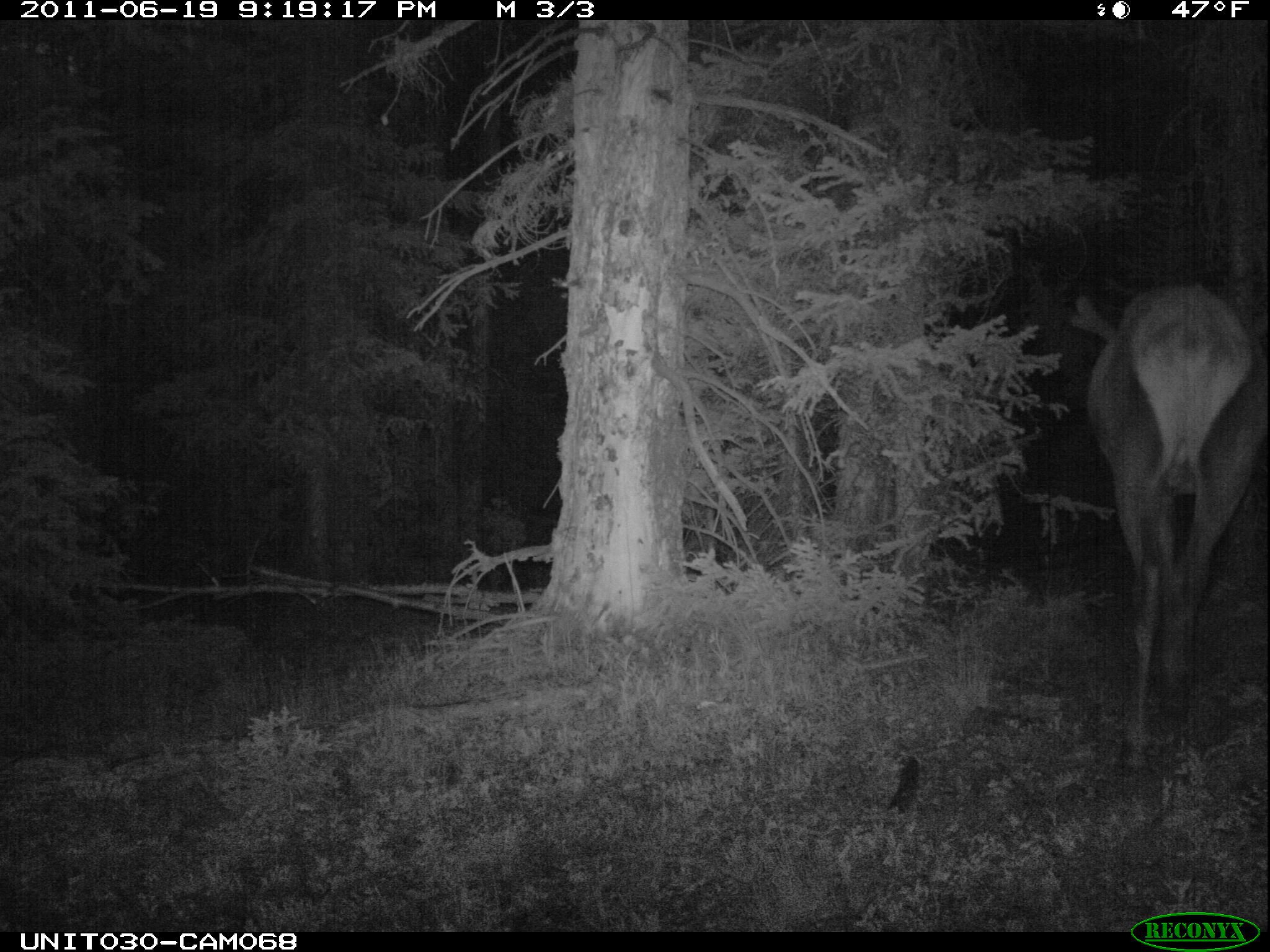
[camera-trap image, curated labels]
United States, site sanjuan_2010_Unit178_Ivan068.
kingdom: Animalia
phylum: Chordata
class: Mammalia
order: Artiodactyla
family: Cervidae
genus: Cervus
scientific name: Cervus elaphus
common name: red deer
Cervus elaphus (red deer).